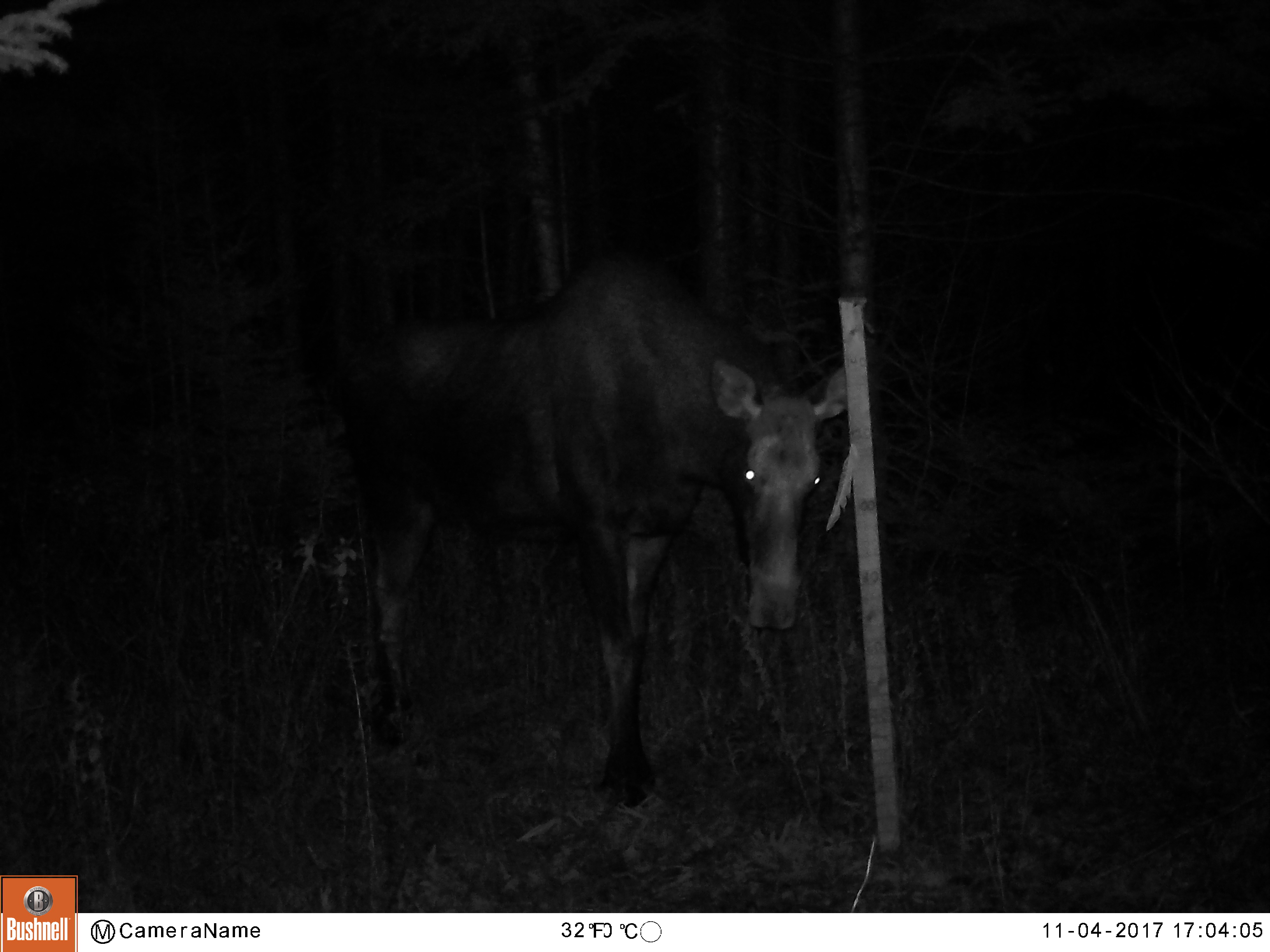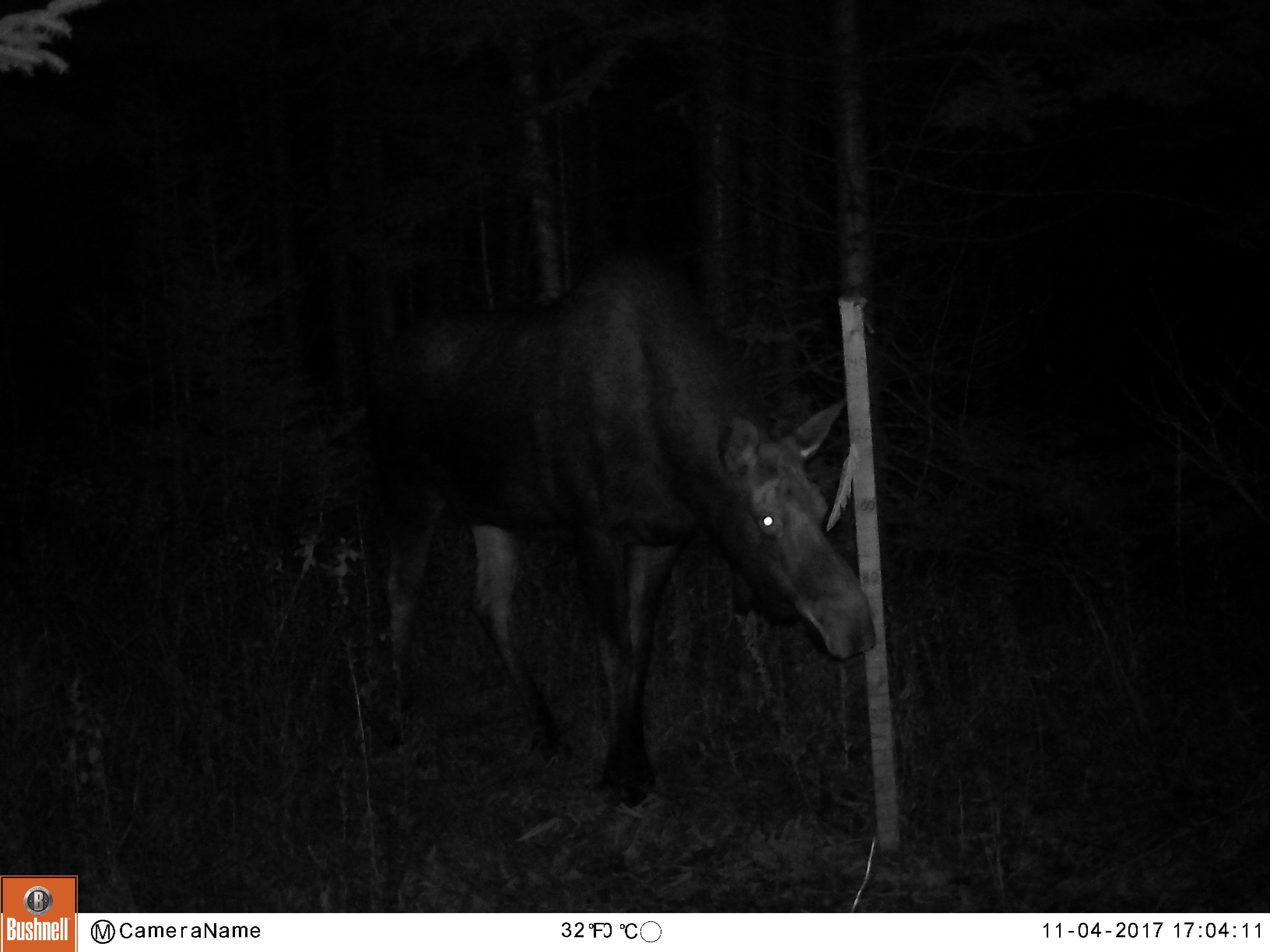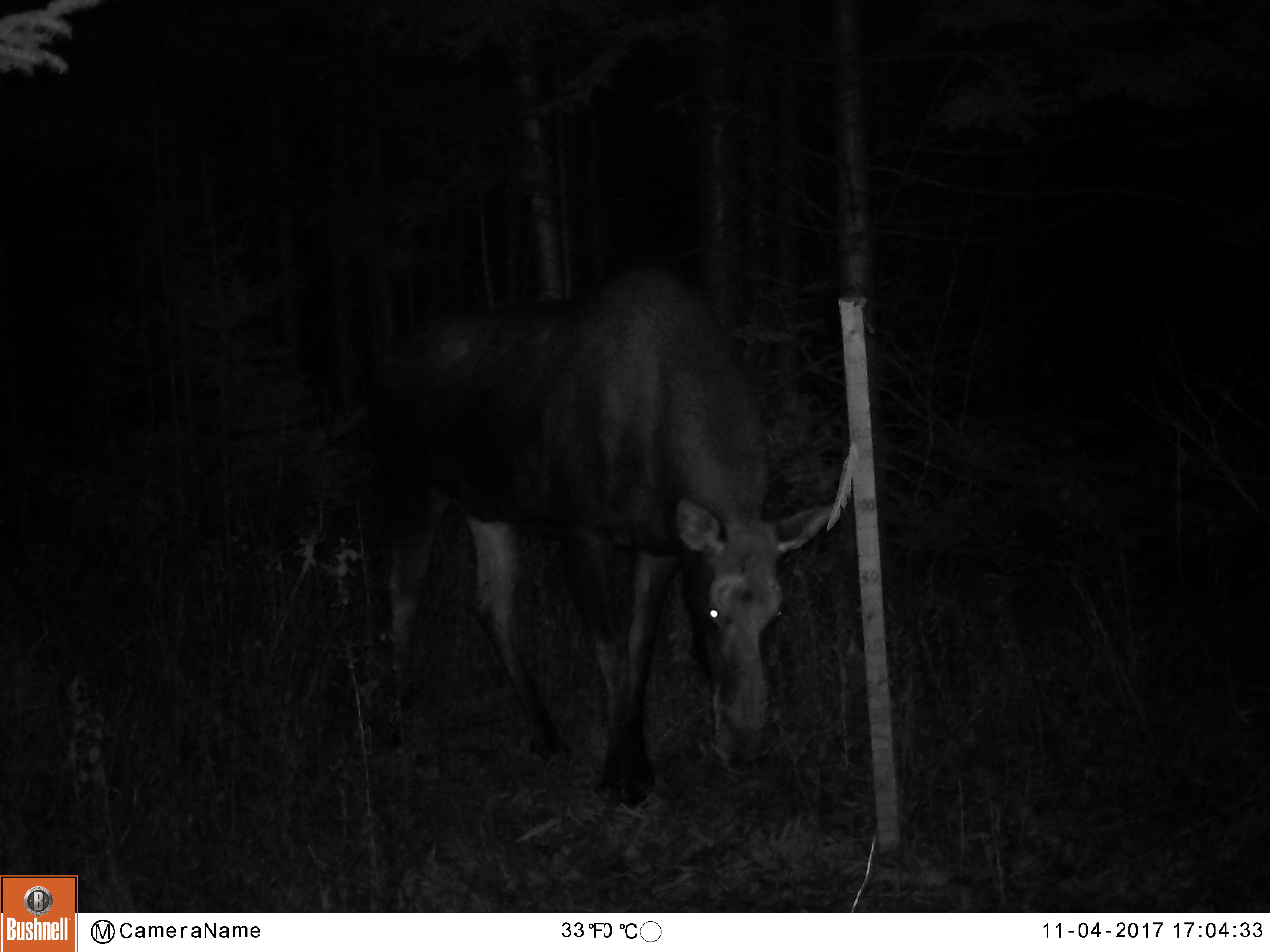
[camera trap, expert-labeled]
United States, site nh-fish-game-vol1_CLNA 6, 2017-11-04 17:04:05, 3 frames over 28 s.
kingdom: Animalia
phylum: Chordata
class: Mammalia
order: Artiodactyla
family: Cervidae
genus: Alces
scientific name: Alces alces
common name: moose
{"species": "moose (Alces alces)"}